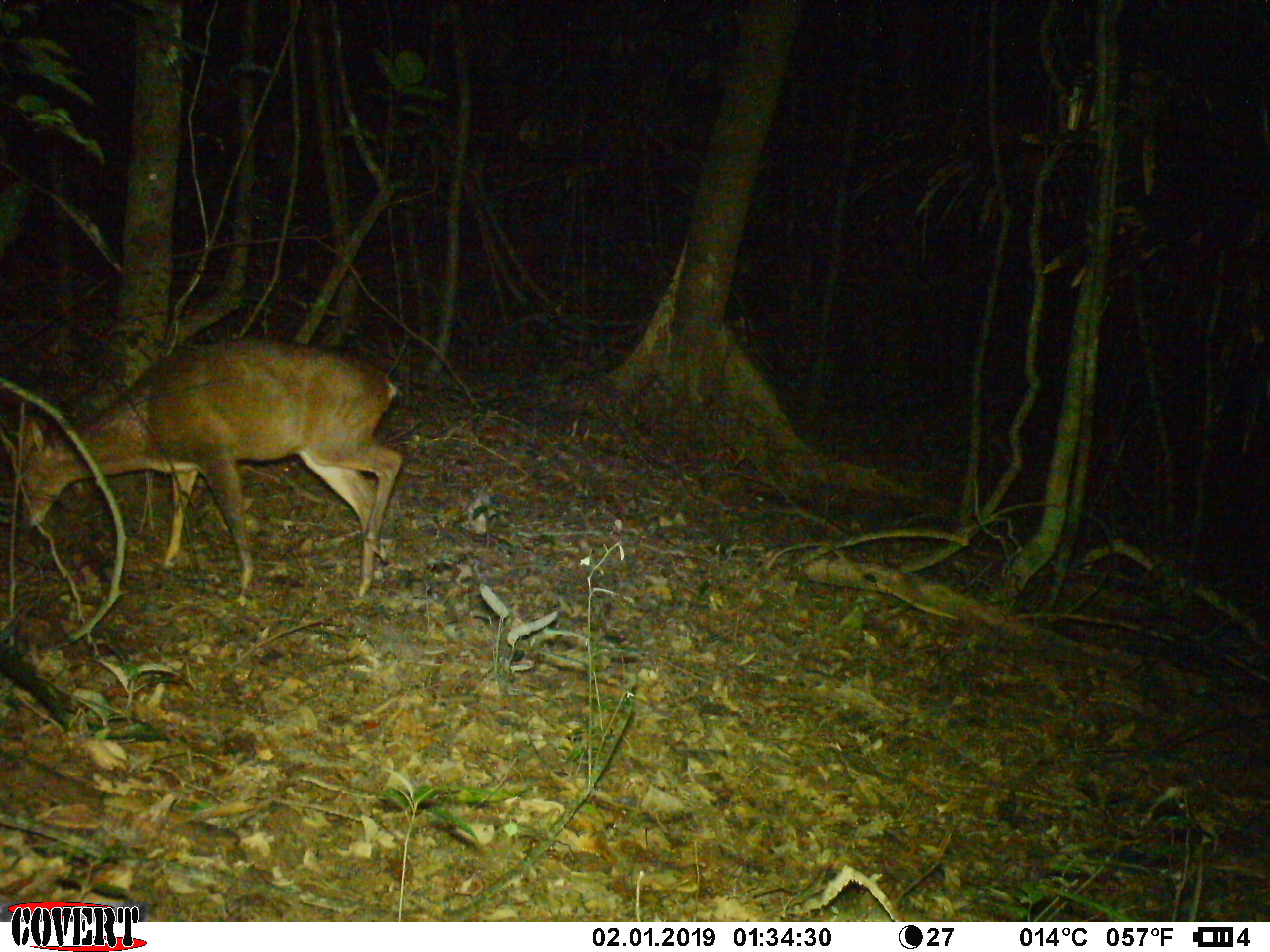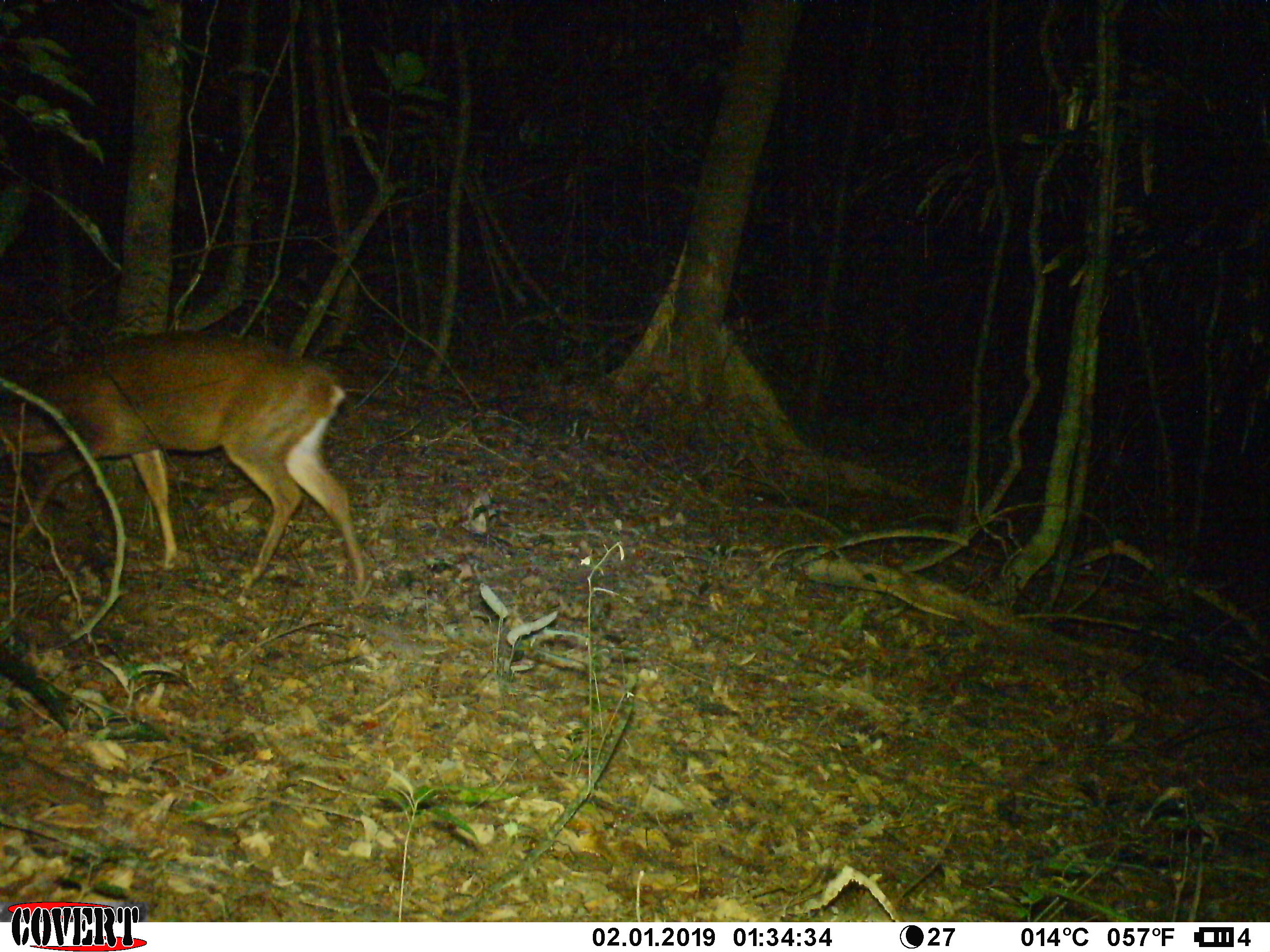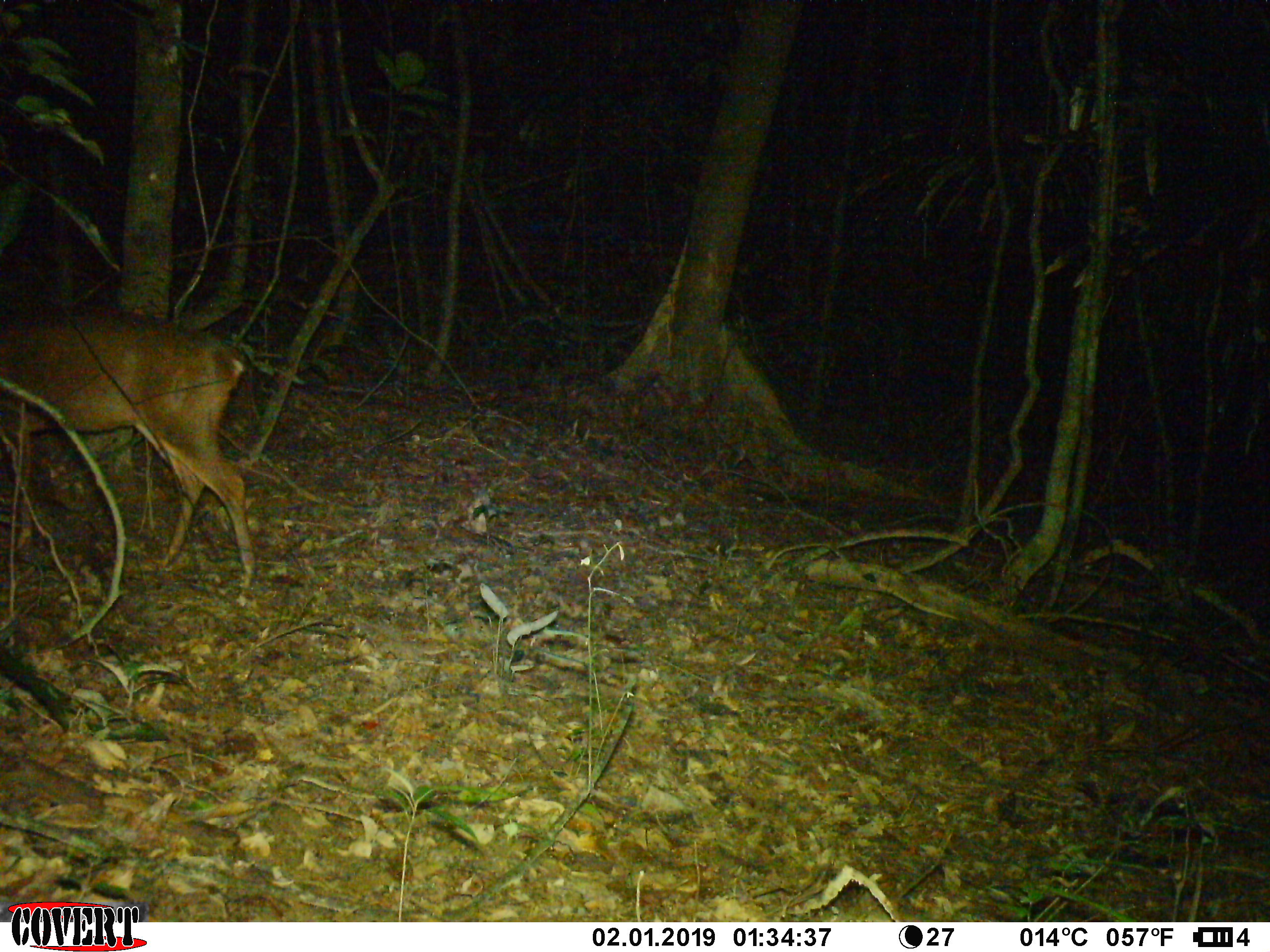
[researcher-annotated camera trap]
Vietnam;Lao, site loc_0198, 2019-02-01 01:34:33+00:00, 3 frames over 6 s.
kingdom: Animalia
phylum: Chordata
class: Mammalia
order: Artiodactyla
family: Cervidae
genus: Muntiacus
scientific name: Muntiacus vuquangensis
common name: large-antlered muntjac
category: large antlered muntjac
Large antlered muntjac (large-antlered muntjac) (Muntiacus vuquangensis). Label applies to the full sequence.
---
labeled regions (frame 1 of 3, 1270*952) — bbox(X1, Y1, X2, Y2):
large antlered muntjac: bbox(20, 336, 403, 605)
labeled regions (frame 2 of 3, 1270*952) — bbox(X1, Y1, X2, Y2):
large antlered muntjac: bbox(0, 330, 366, 592)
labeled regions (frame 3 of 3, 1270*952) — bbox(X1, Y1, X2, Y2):
large antlered muntjac: bbox(0, 312, 256, 588)